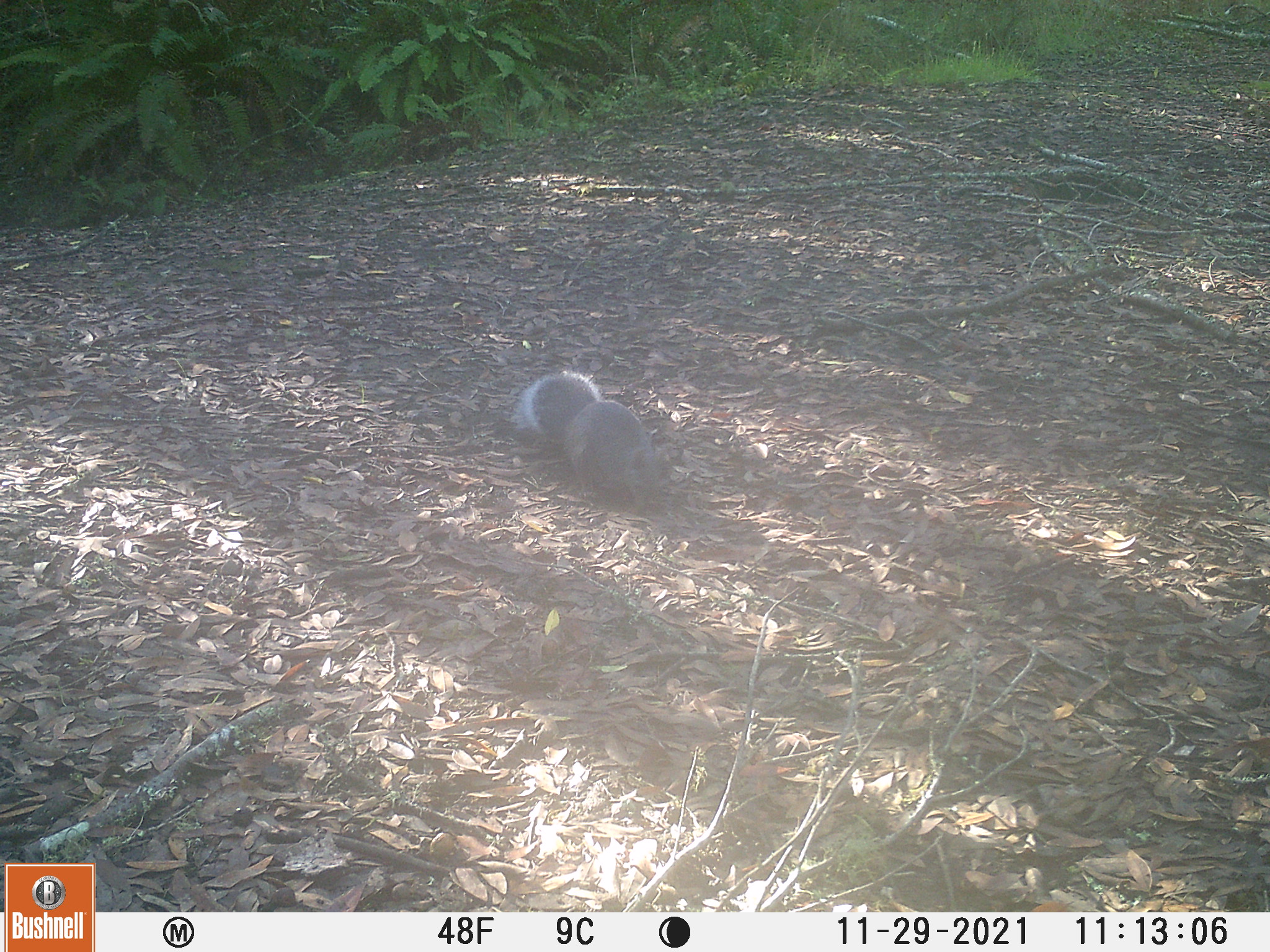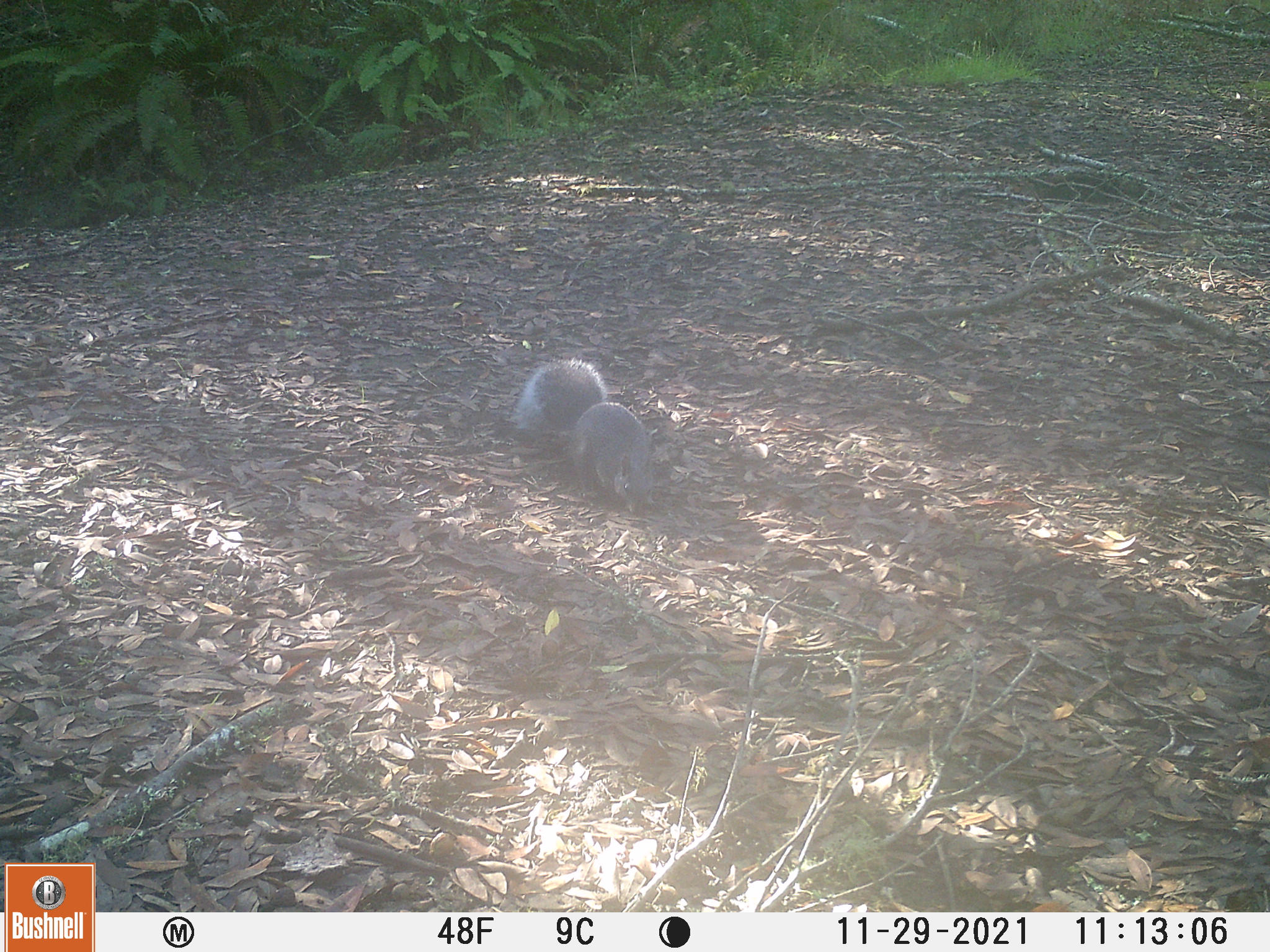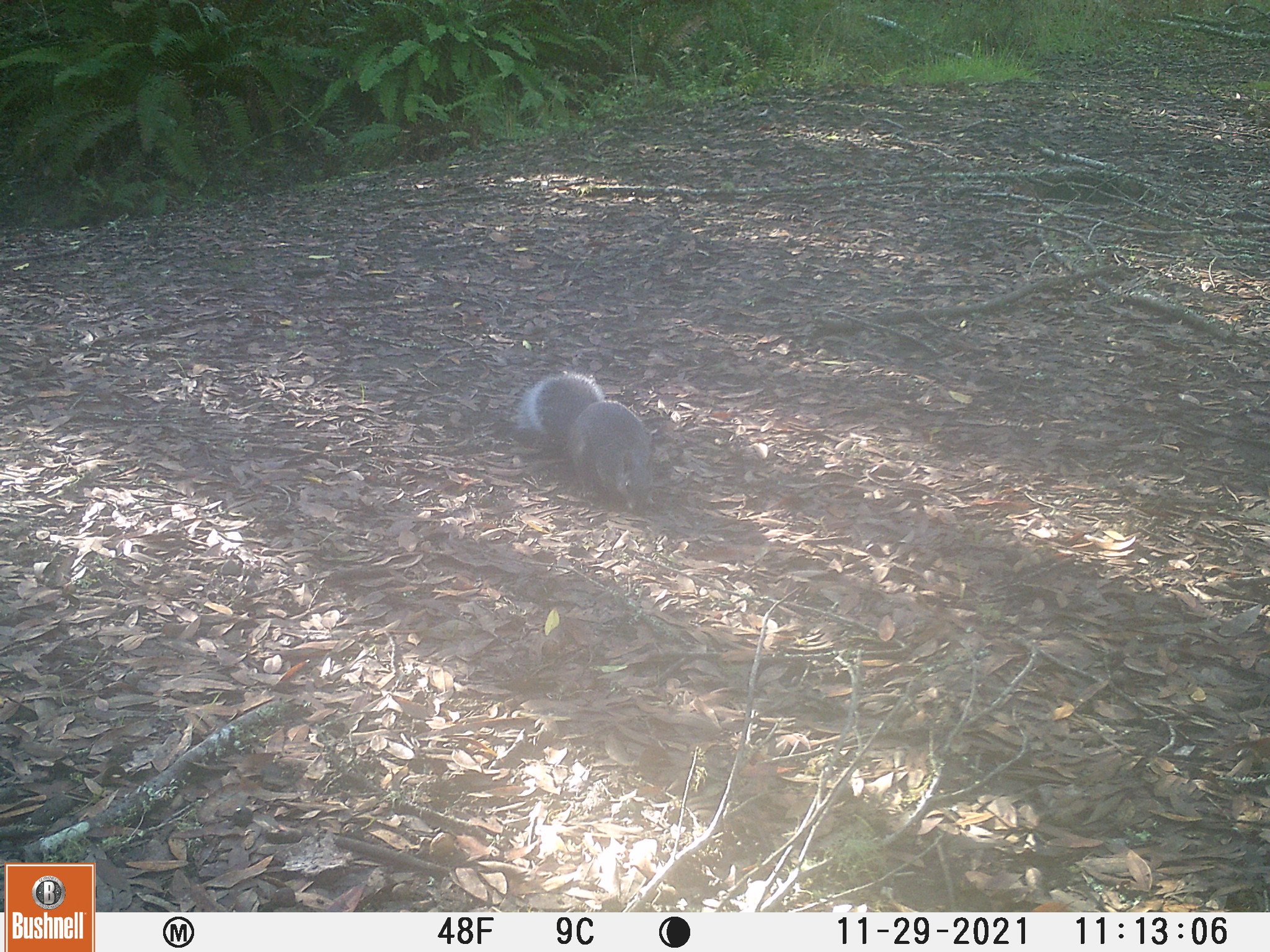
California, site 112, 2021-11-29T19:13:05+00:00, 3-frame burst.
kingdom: Animalia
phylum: Chordata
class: Mammalia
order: Rodentia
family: Sciuridae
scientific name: Sciuridae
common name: squirrel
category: unknown squirrel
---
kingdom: Animalia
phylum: Chordata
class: Mammalia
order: Rodentia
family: Sciuridae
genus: Sciurus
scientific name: Sciurus griseus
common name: western gray squirrel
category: western grey squirrel